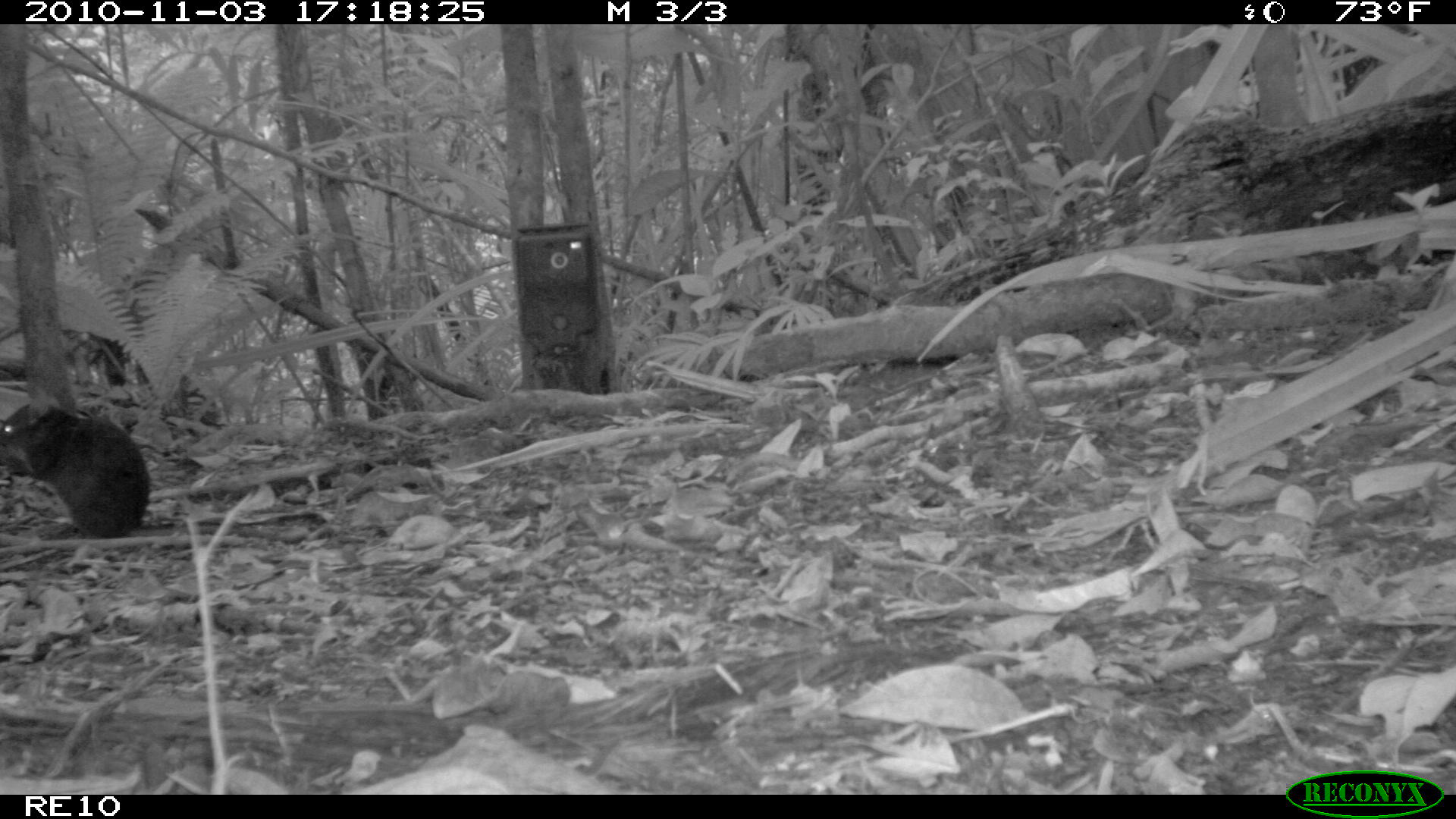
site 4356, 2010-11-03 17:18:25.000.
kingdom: Animalia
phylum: Chordata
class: Mammalia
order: Rodentia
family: Muridae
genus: Rattus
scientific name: Rattus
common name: rodent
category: unknown rat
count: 1